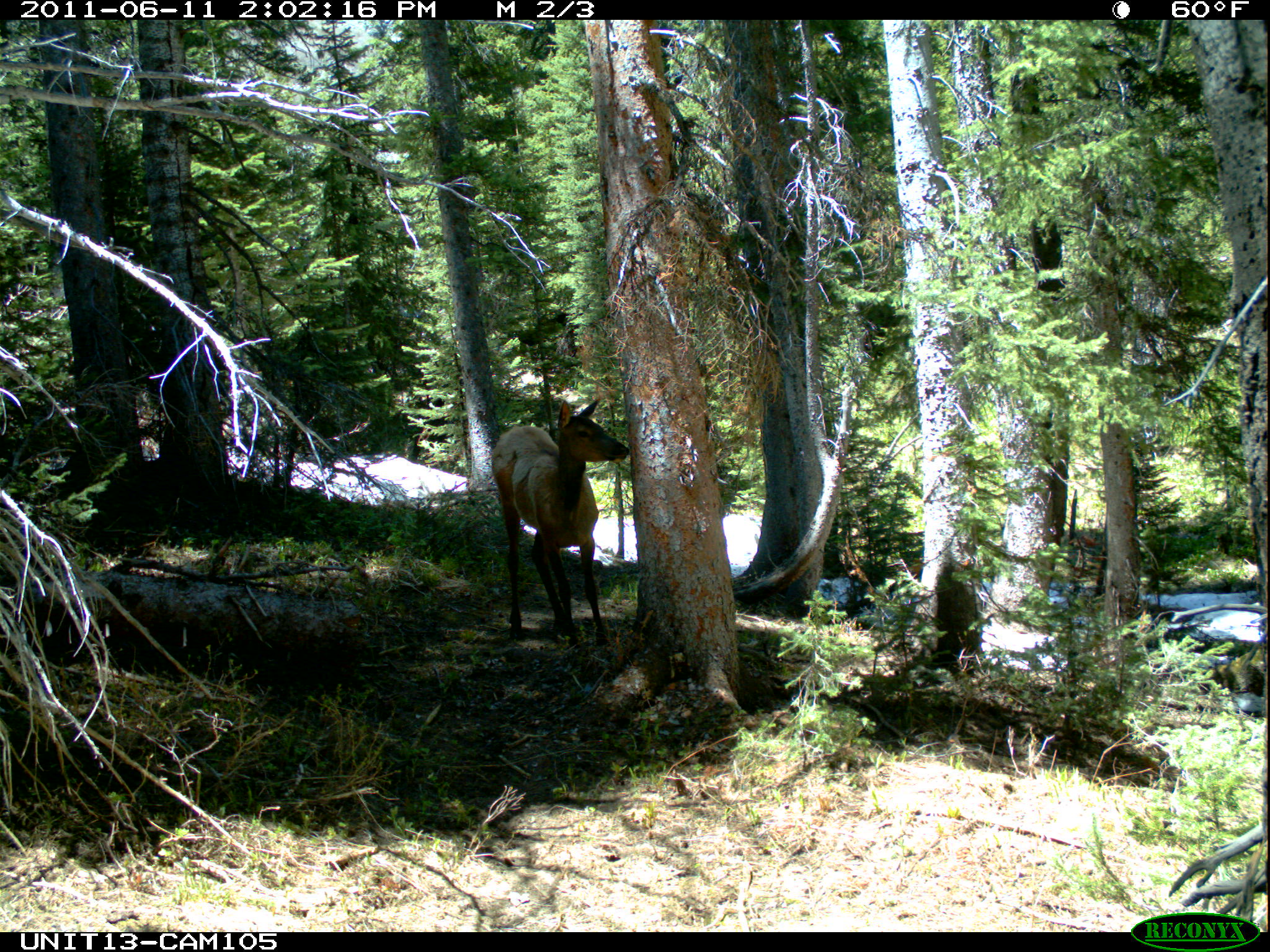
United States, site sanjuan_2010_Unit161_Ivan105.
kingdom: Animalia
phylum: Chordata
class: Mammalia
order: Artiodactyla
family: Cervidae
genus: Cervus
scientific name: Cervus elaphus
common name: red deer